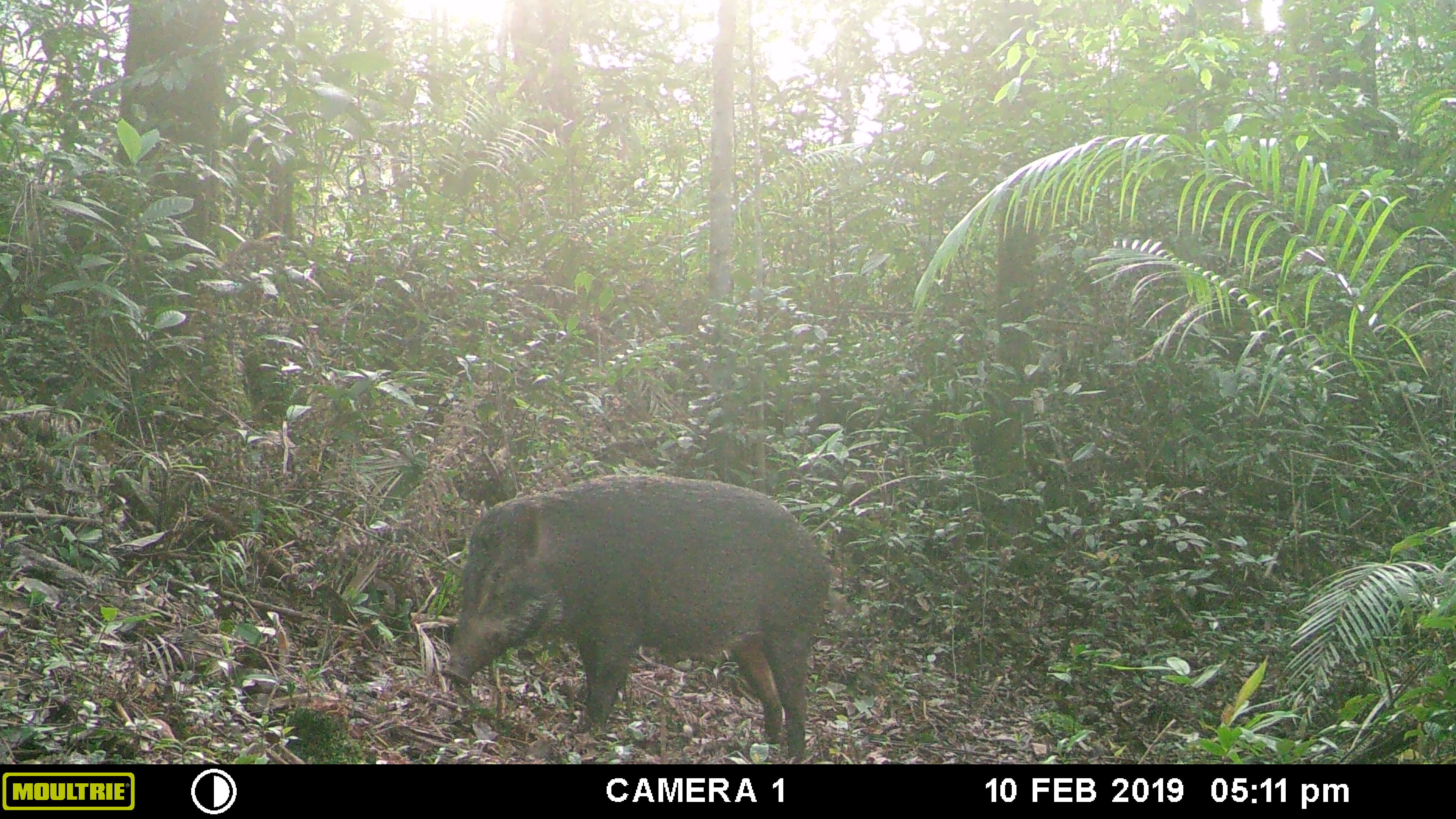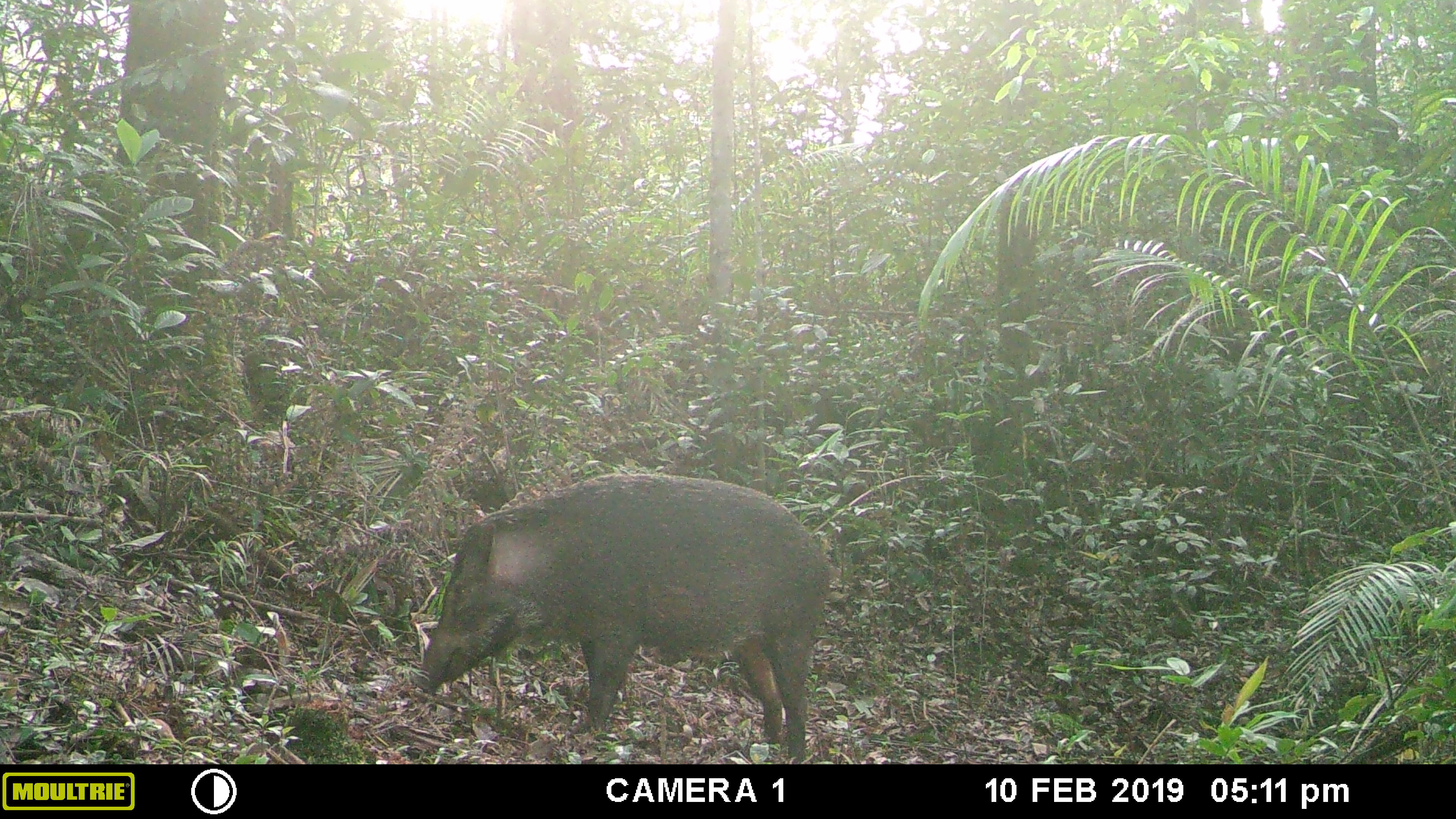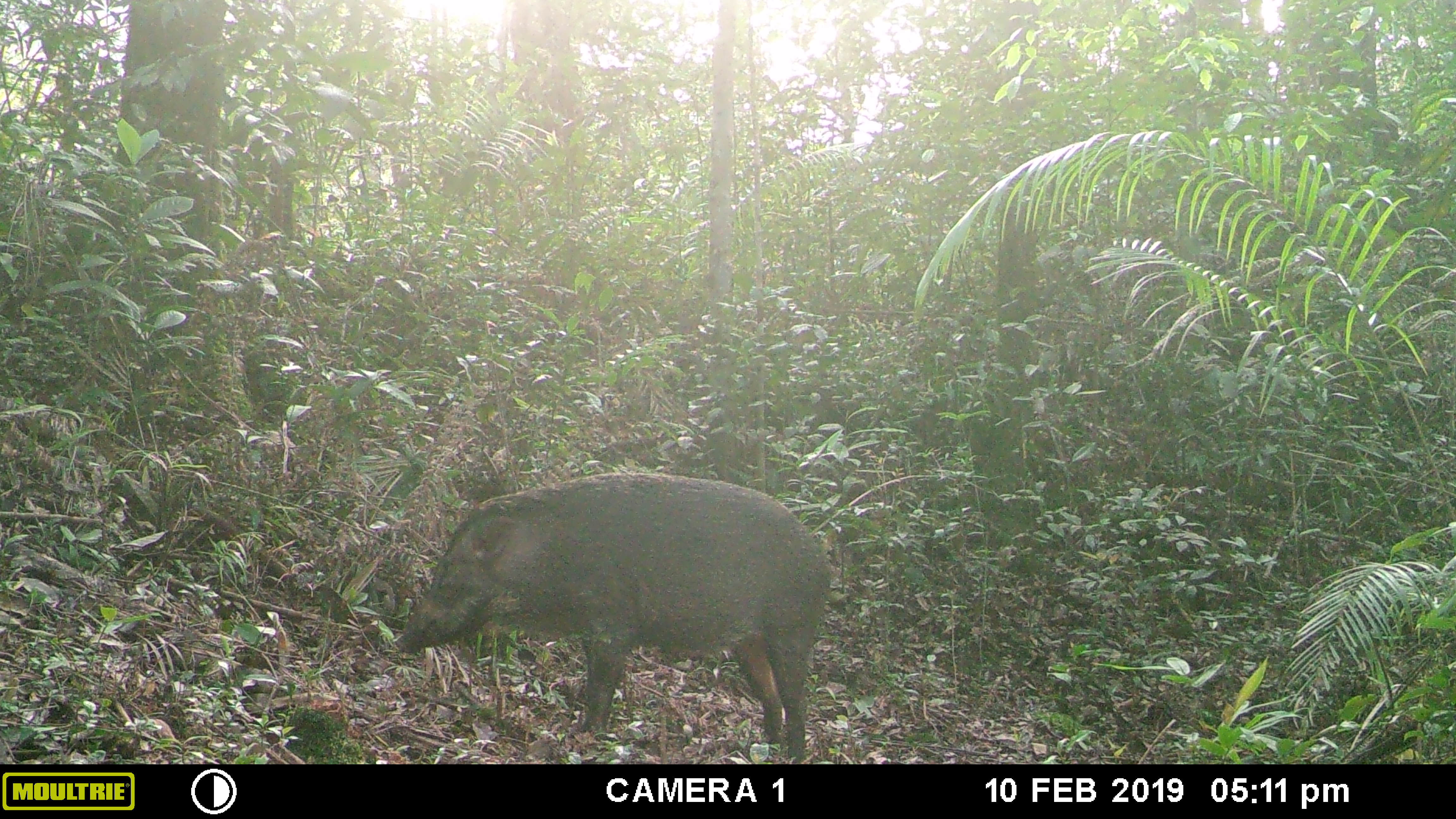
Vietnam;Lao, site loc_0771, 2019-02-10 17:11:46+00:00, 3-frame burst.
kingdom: Animalia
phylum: Chordata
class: Mammalia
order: Artiodactyla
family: Suidae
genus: Sus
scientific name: Sus scrofa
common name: eurasian wild pig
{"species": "eurasian wild pig (Sus scrofa)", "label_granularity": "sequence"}